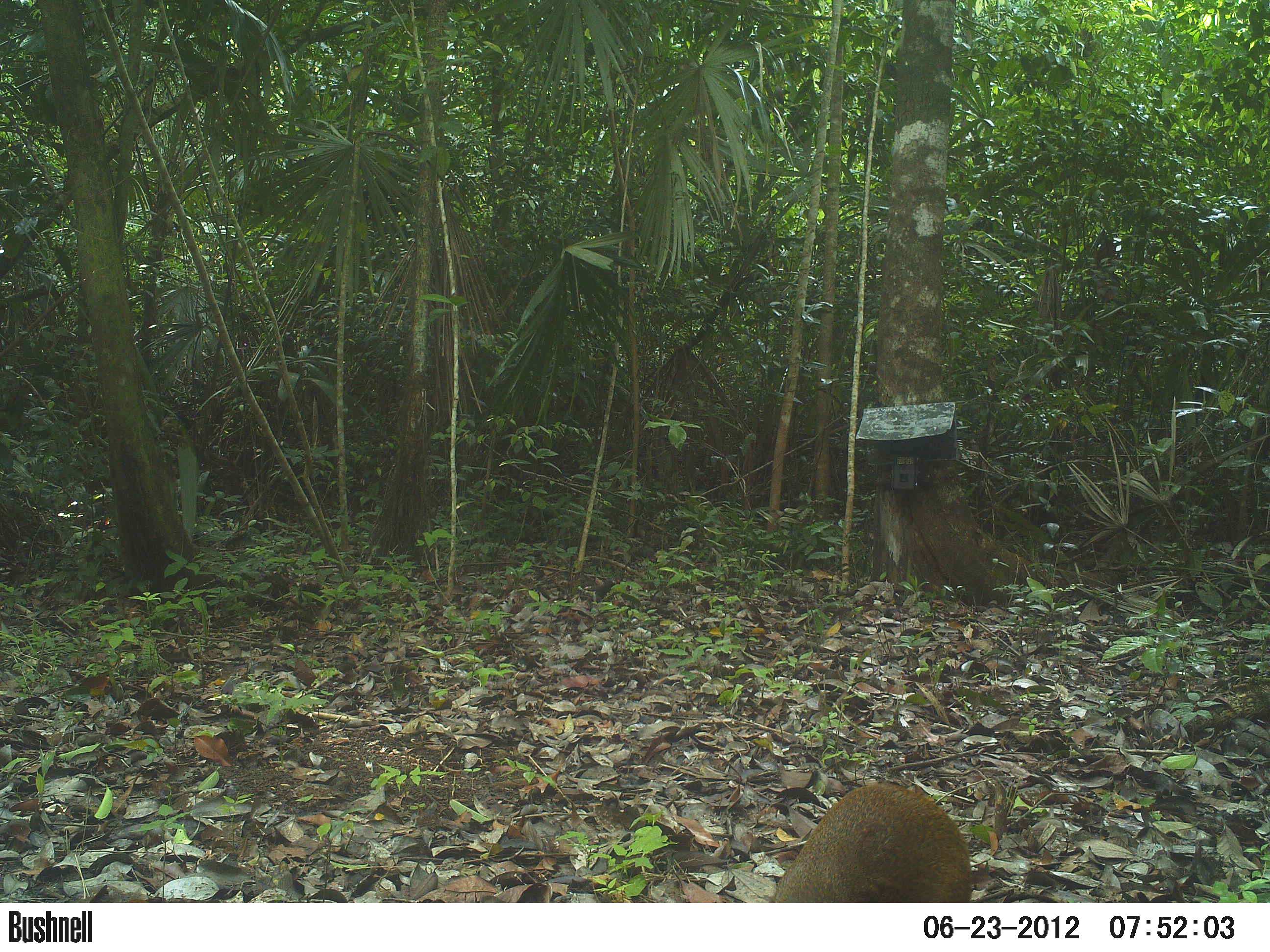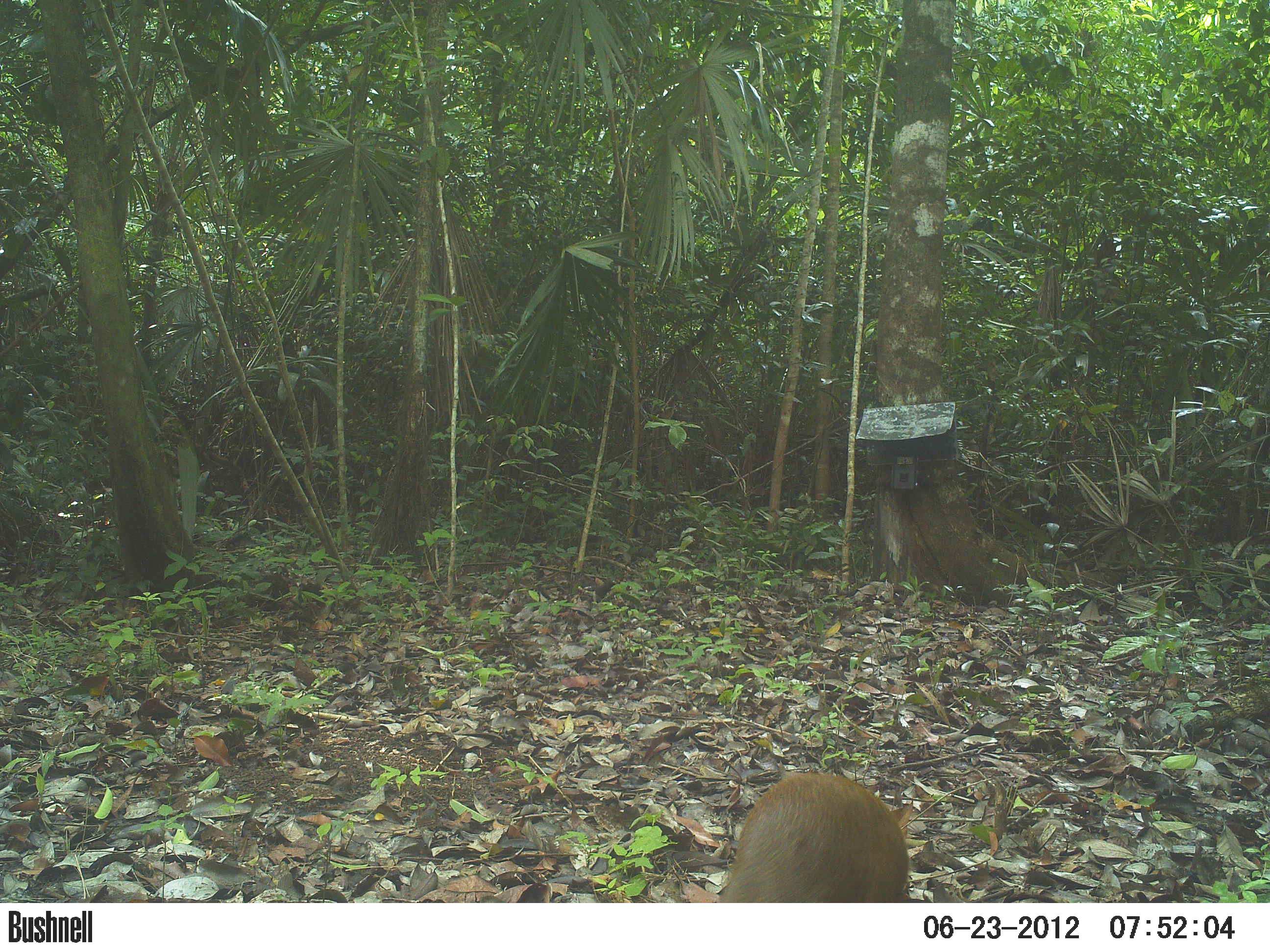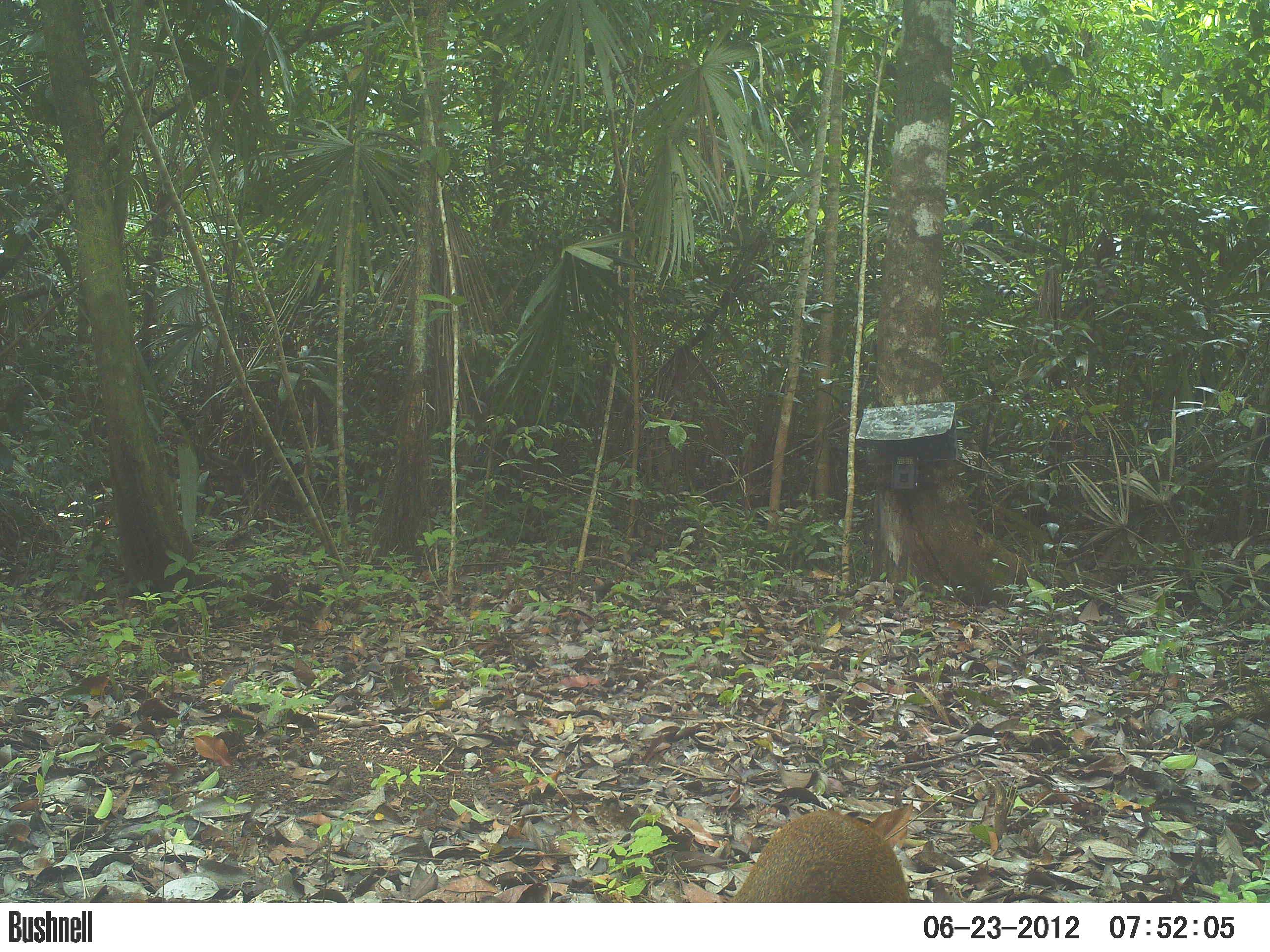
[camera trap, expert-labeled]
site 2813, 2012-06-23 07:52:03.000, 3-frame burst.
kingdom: Animalia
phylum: Chordata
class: Mammalia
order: Rodentia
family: Dasyproctidae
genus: Dasyprocta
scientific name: Dasyprocta punctata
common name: central american agouti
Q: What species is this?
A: Dasyprocta punctata (central american agouti).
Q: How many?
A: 1.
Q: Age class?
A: Adult.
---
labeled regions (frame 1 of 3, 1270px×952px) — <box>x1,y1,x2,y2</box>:
dasyprocta punctata: <box>771,780,972,902</box>